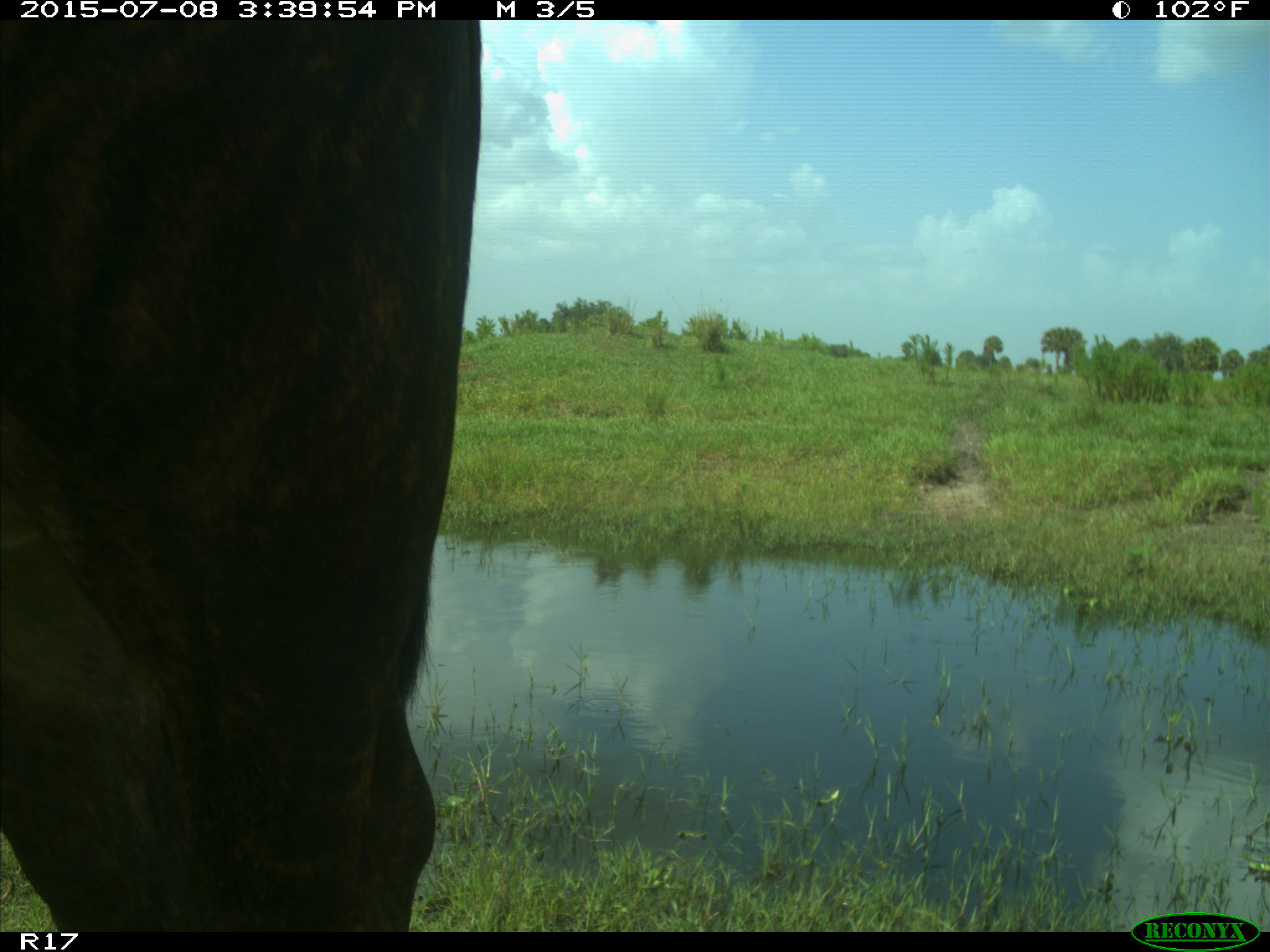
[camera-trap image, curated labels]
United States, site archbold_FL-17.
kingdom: Animalia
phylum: Chordata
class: Mammalia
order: Artiodactyla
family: Bovidae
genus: Bos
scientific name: Bos taurus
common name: domestic cow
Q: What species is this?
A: Bos taurus (domestic cow).